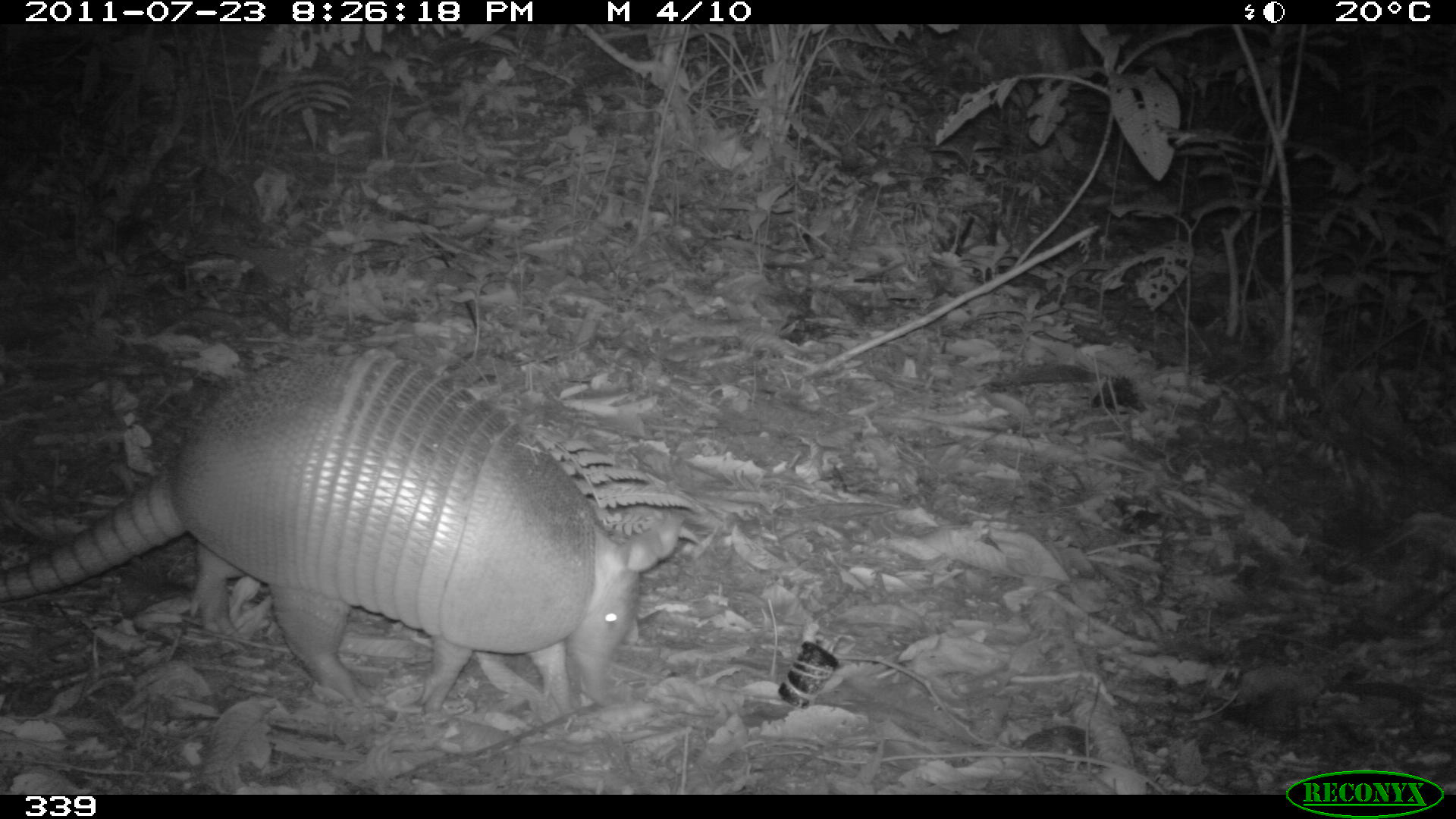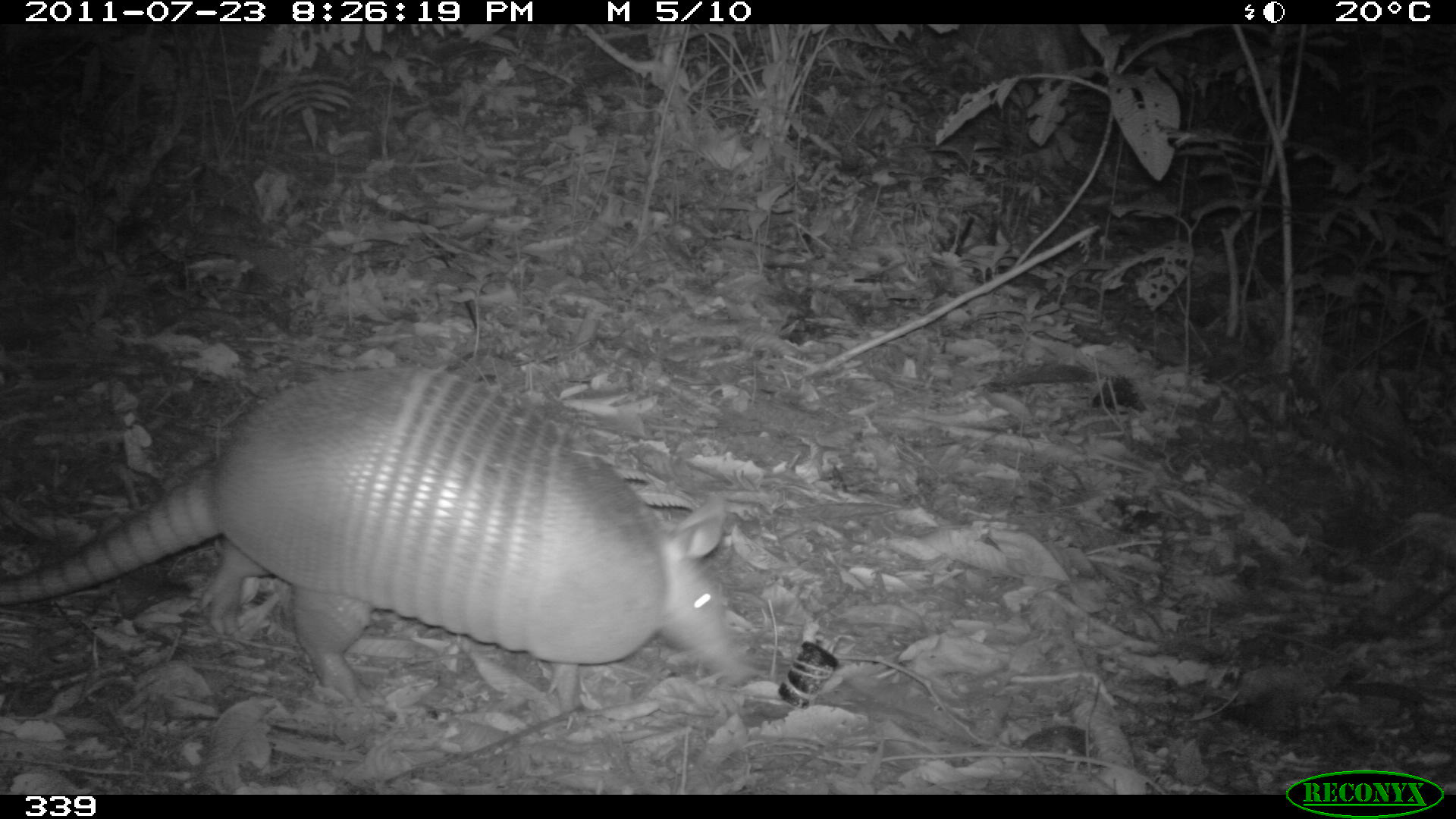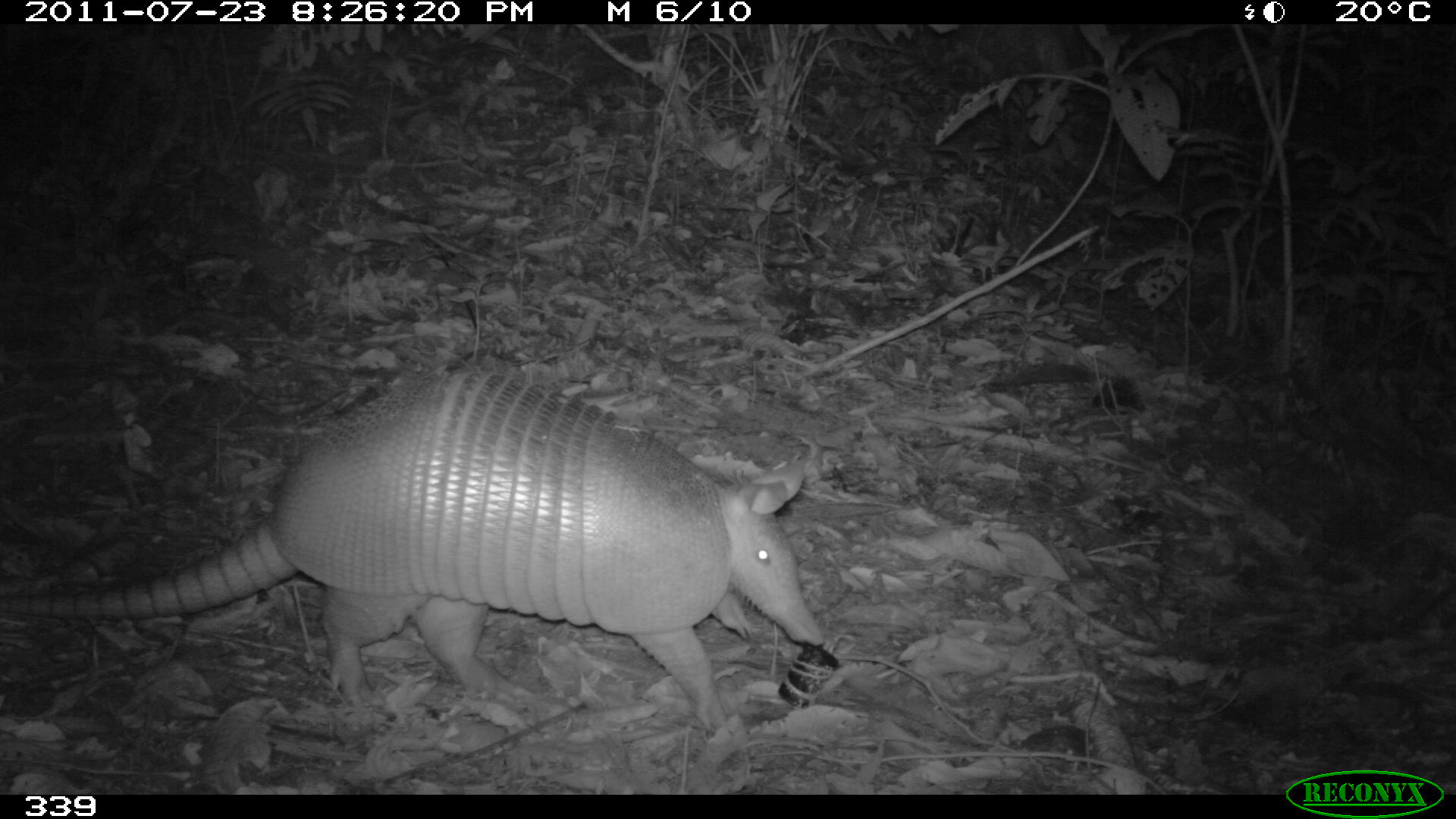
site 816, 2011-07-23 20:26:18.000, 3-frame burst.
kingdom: Animalia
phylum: Chordata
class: Mammalia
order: Cingulata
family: Dasypodidae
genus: Dasypus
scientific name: Dasypus novemcinctus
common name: nine-banded armadillo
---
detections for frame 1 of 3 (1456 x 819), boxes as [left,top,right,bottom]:
dasypus novemcinctus: [2,346,678,723]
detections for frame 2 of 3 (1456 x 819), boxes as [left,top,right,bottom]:
dasypus novemcinctus: [0,357,752,713]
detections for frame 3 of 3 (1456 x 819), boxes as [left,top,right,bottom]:
dasypus novemcinctus: [2,370,822,733]